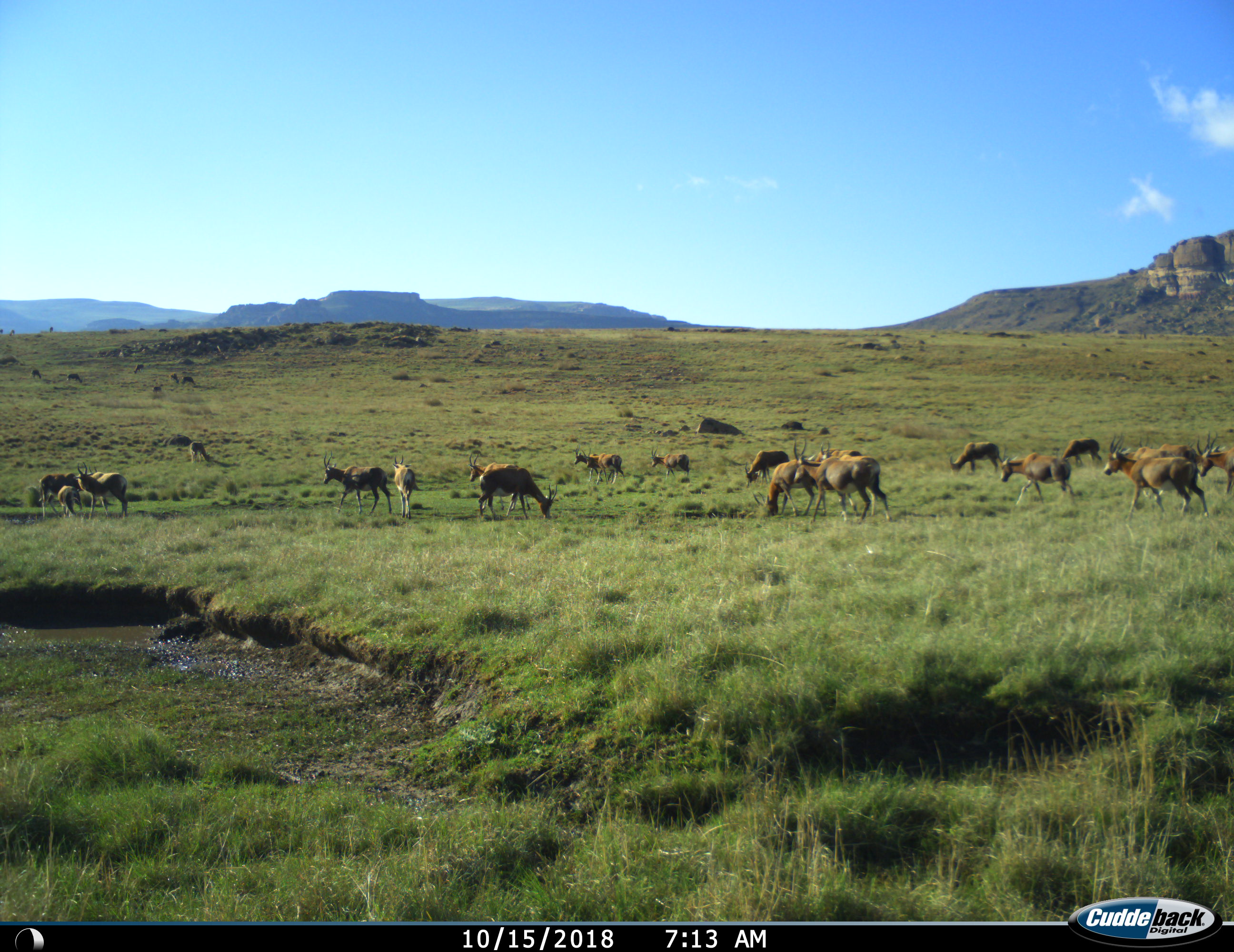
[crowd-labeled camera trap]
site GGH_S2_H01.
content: unidentified animal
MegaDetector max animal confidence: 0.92